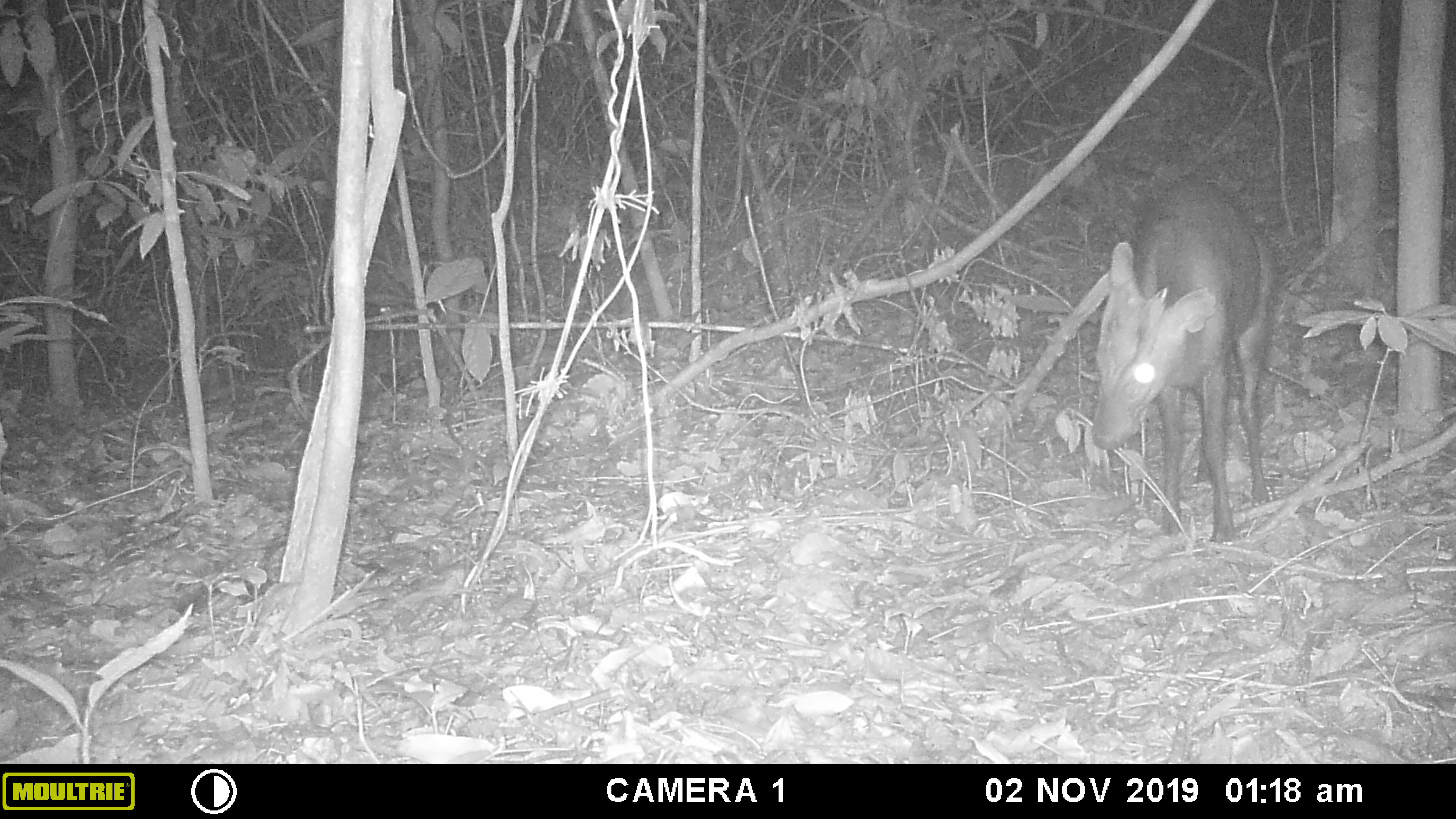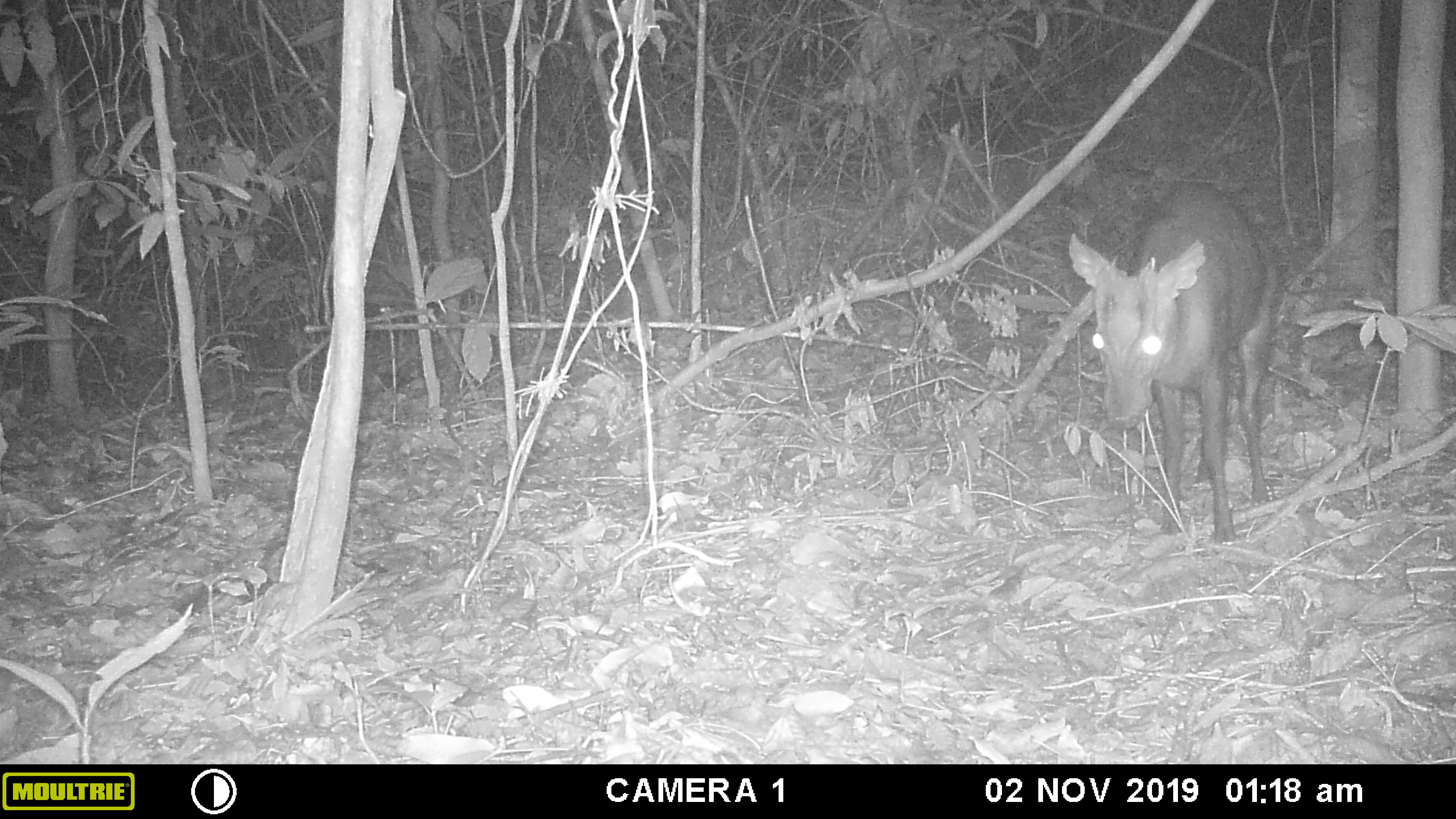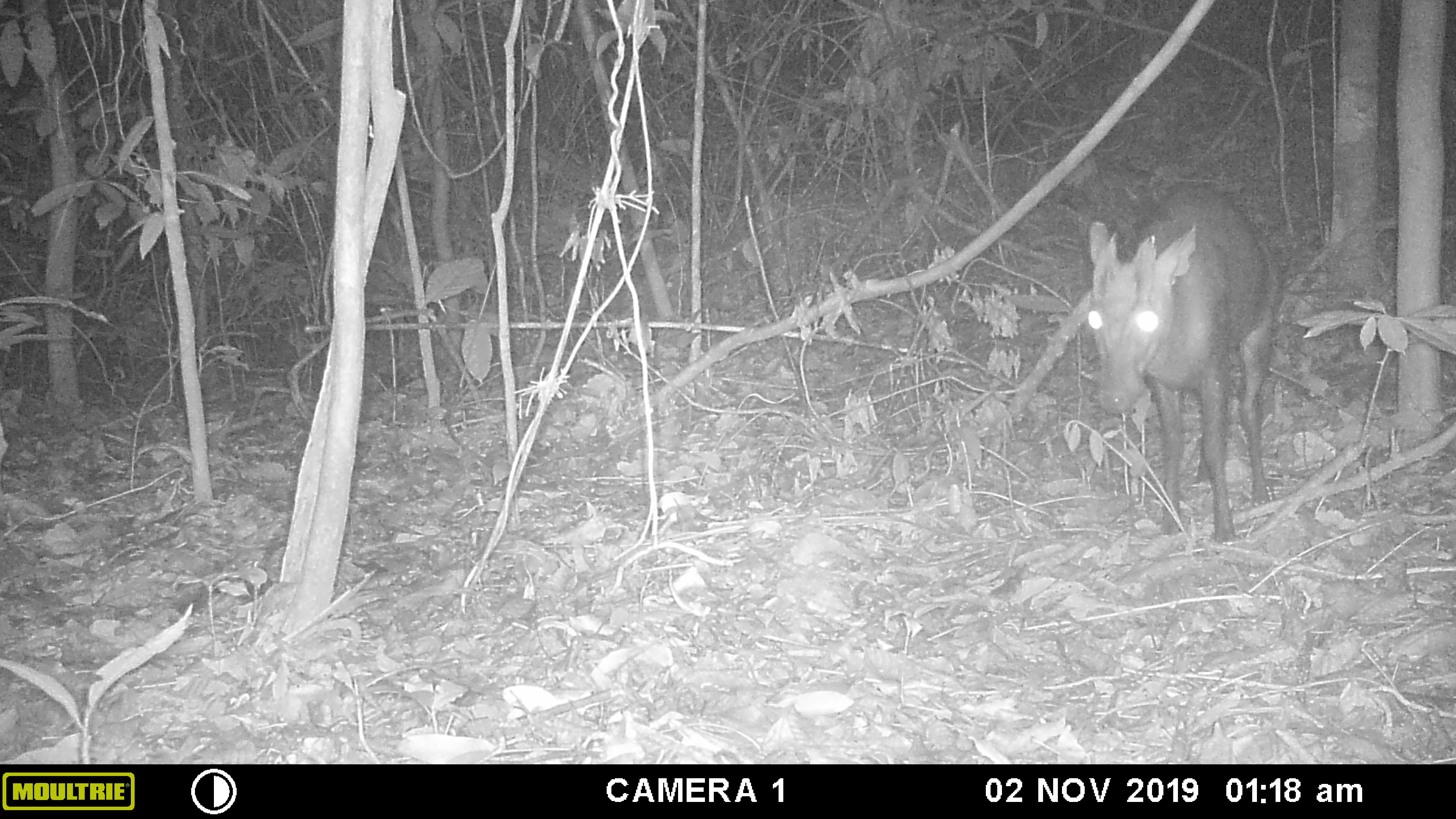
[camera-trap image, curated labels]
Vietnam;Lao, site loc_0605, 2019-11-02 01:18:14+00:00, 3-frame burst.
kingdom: Animalia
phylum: Chordata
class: Mammalia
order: Artiodactyla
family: Cervidae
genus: Muntiacus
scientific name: Muntiacus rooseveltorum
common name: roosevelt's muntjac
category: roosevelts muntjac group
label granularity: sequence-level